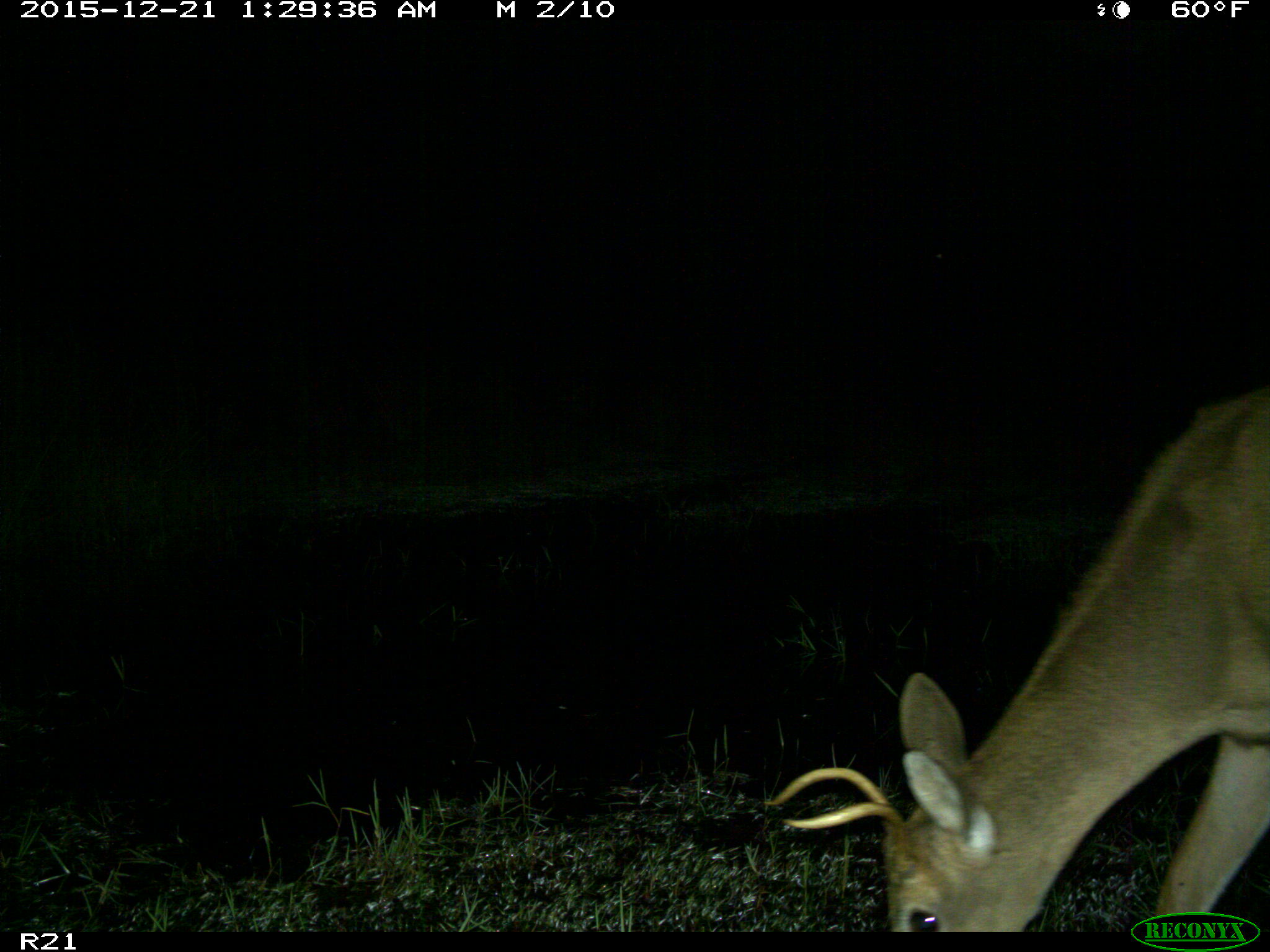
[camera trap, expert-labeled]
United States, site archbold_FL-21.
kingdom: Animalia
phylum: Chordata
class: Mammalia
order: Artiodactyla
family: Cervidae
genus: Odocoileus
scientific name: Odocoileus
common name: deer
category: unidentified deer